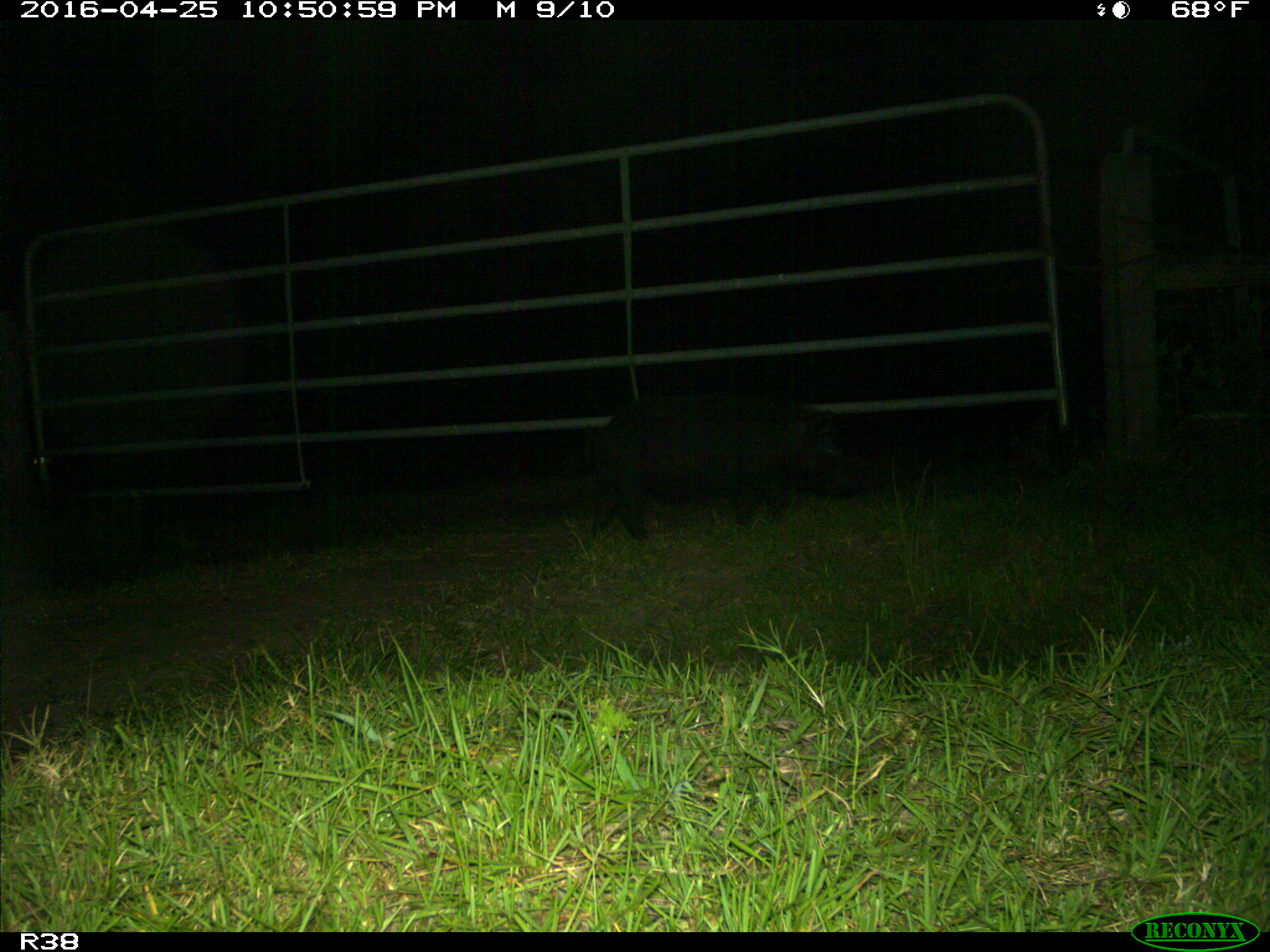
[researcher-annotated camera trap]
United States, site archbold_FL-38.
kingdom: Animalia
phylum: Chordata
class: Mammalia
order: Artiodactyla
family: Suidae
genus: Sus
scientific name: Sus scrofa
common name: wild boar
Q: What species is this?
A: Sus scrofa (wild boar).